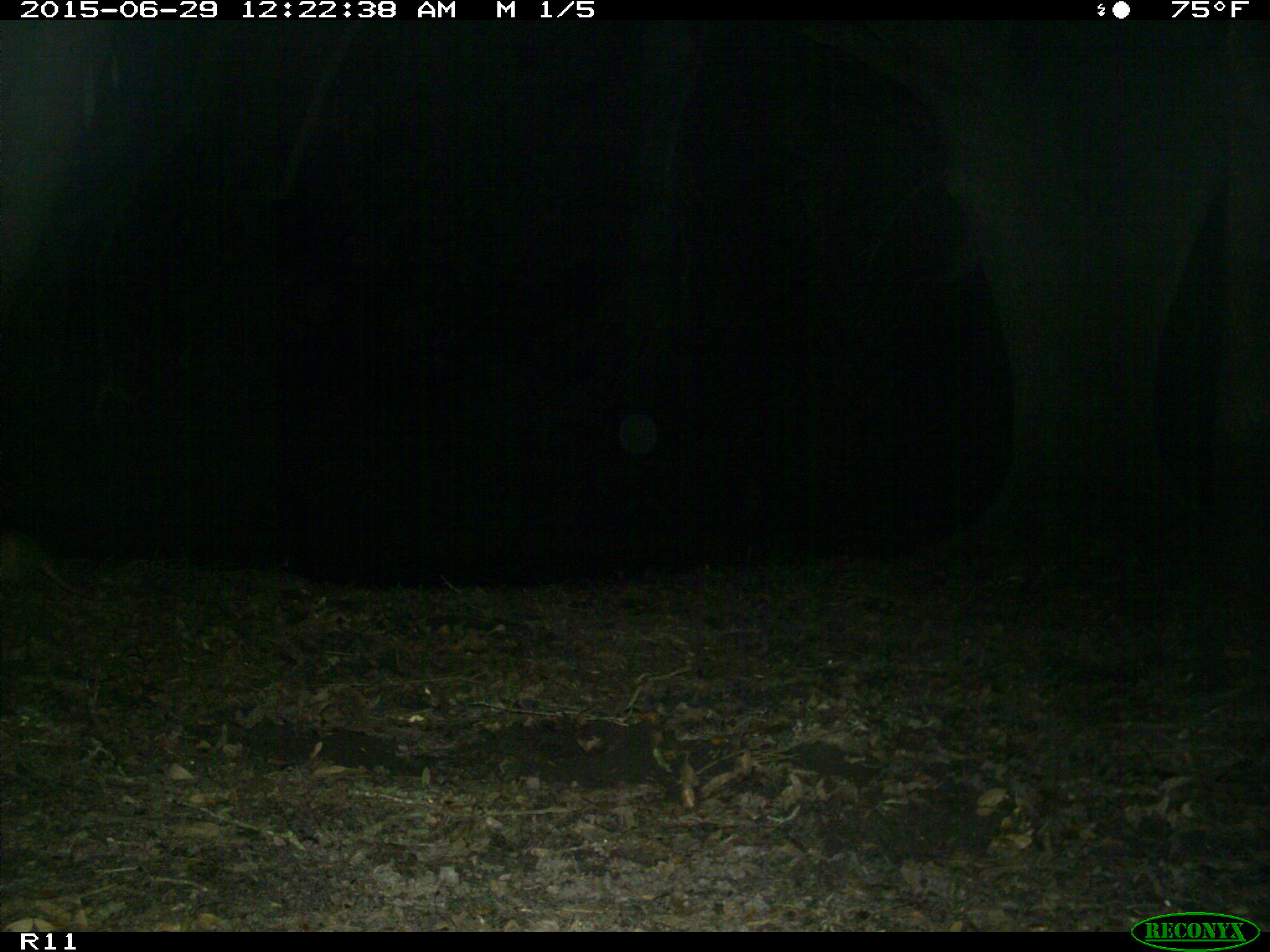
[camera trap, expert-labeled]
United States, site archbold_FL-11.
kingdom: Animalia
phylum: Chordata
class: Mammalia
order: Cingulata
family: Dasypodidae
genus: Dasypus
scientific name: Dasypus novemcinctus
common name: nine-banded armadillo